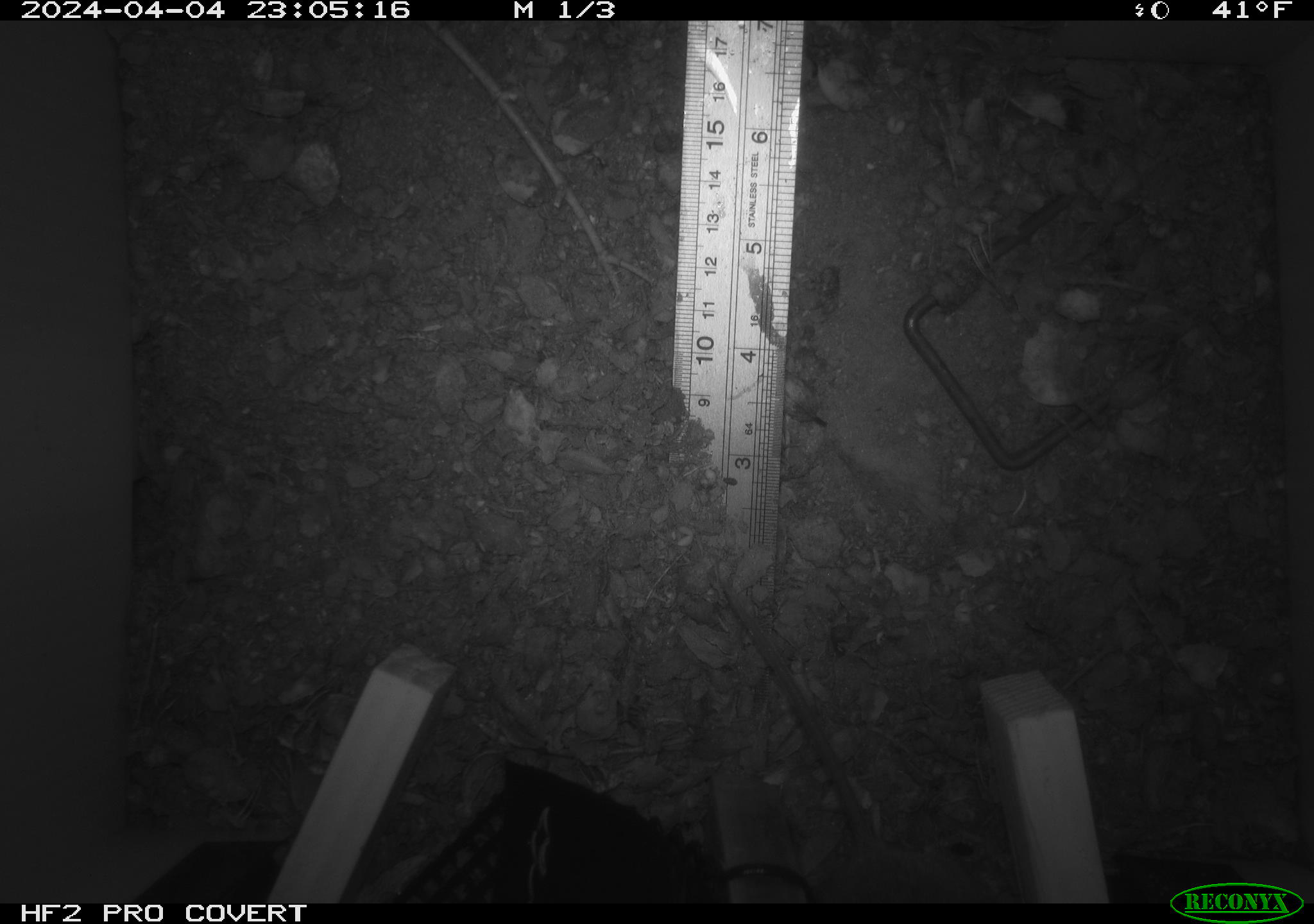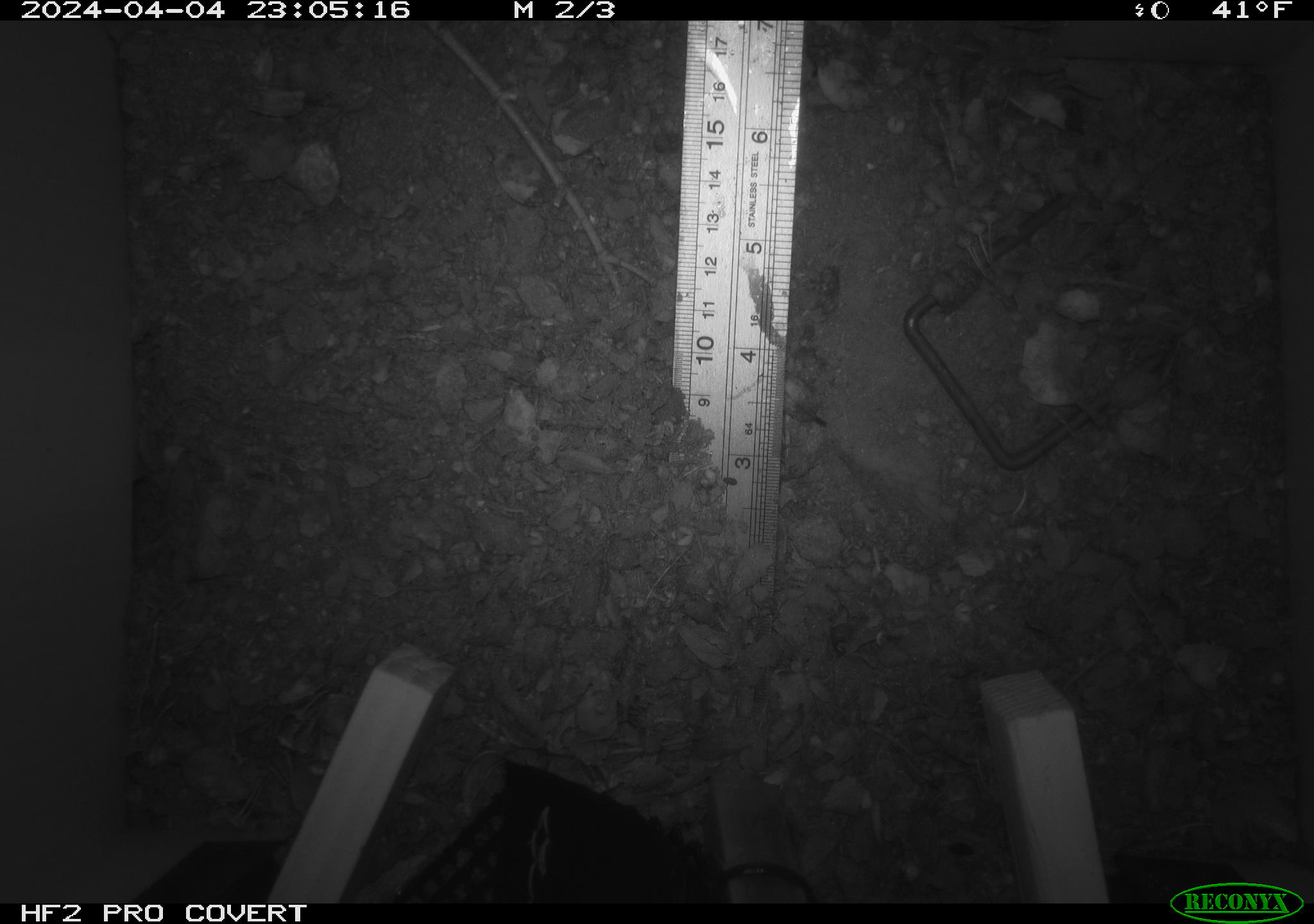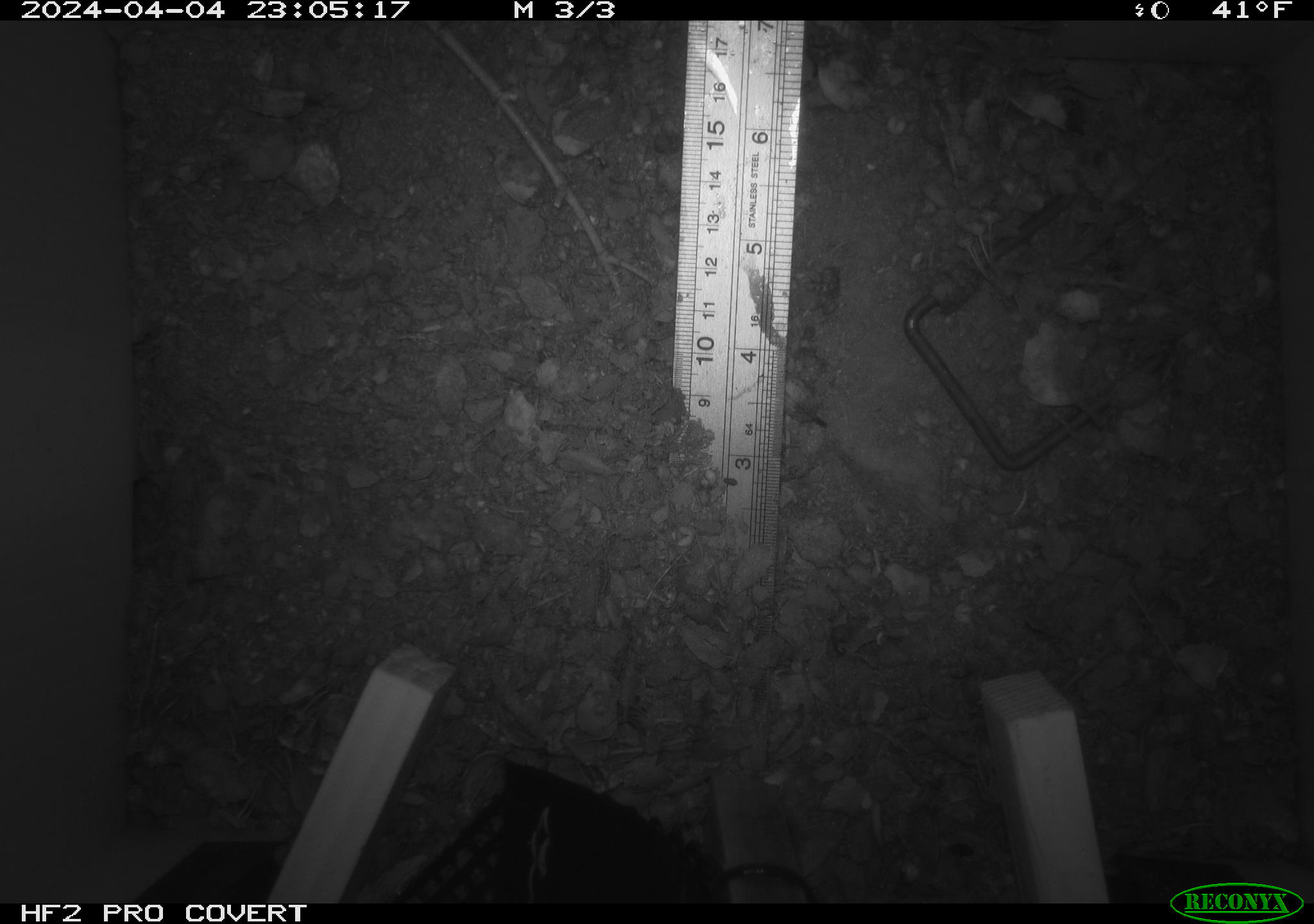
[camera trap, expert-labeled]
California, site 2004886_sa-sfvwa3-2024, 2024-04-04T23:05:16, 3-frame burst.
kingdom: Animalia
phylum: Chordata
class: Mammalia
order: Rodentia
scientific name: Rodentia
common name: mouse species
Mouse species (Rodentia).